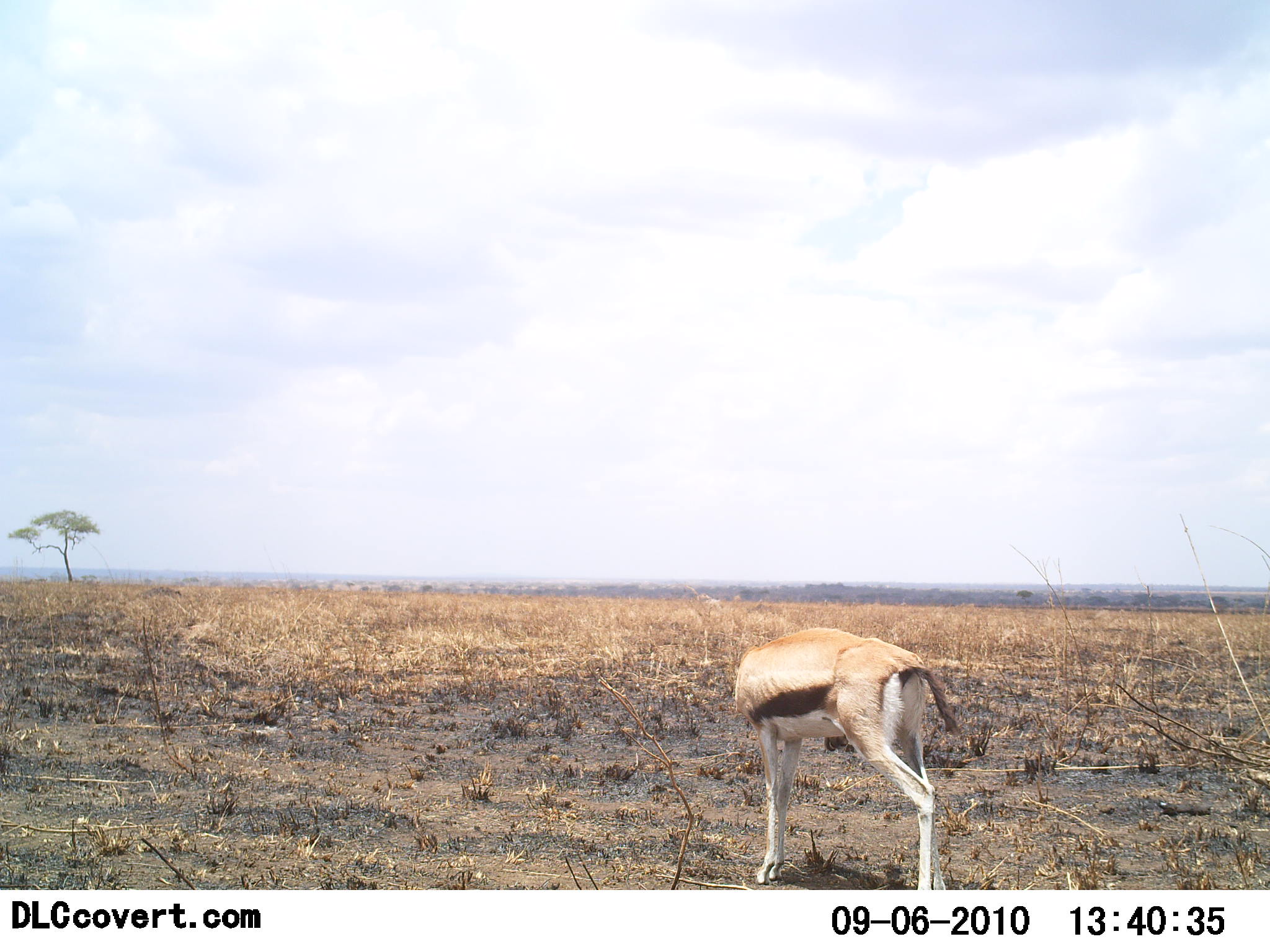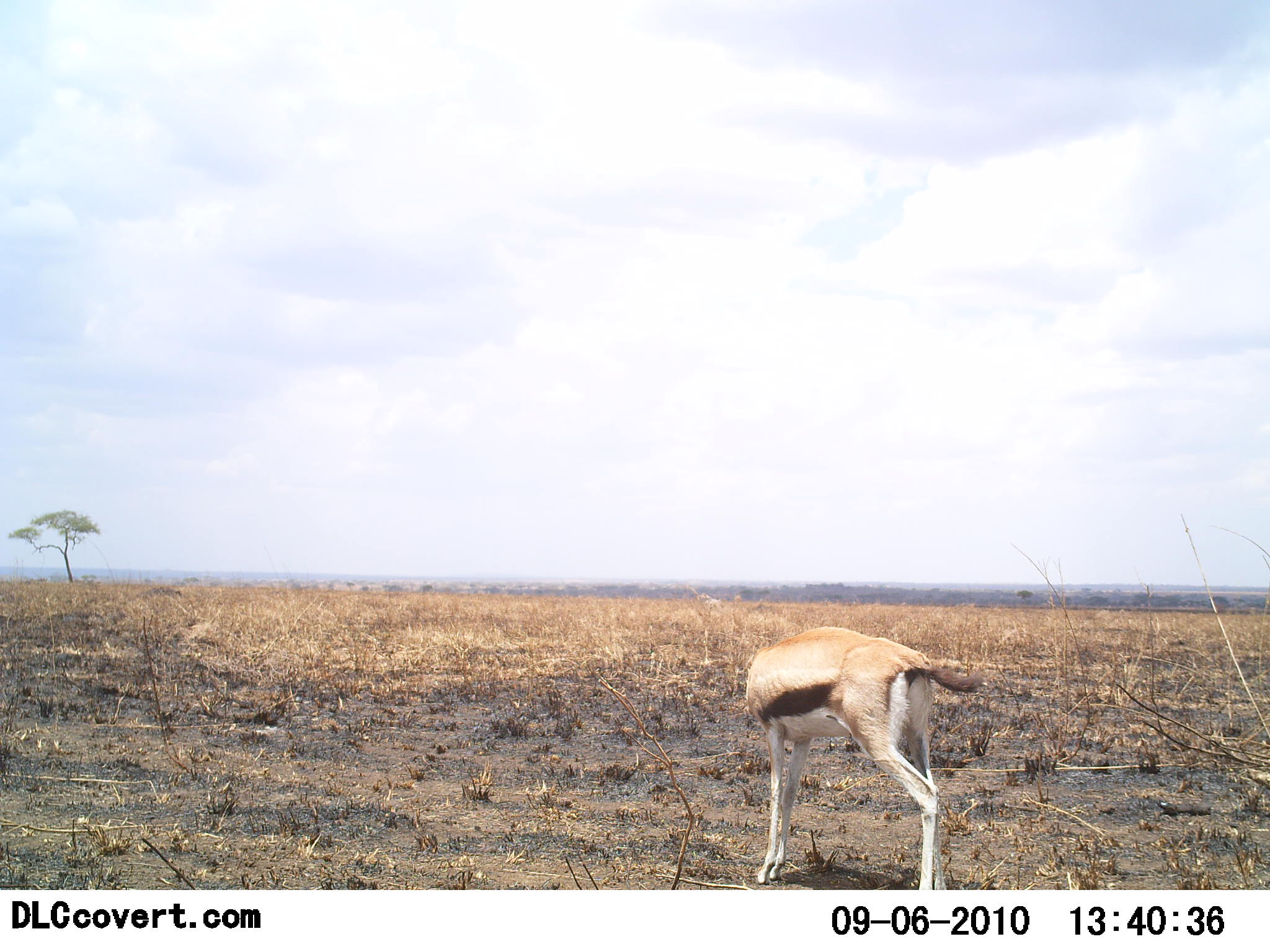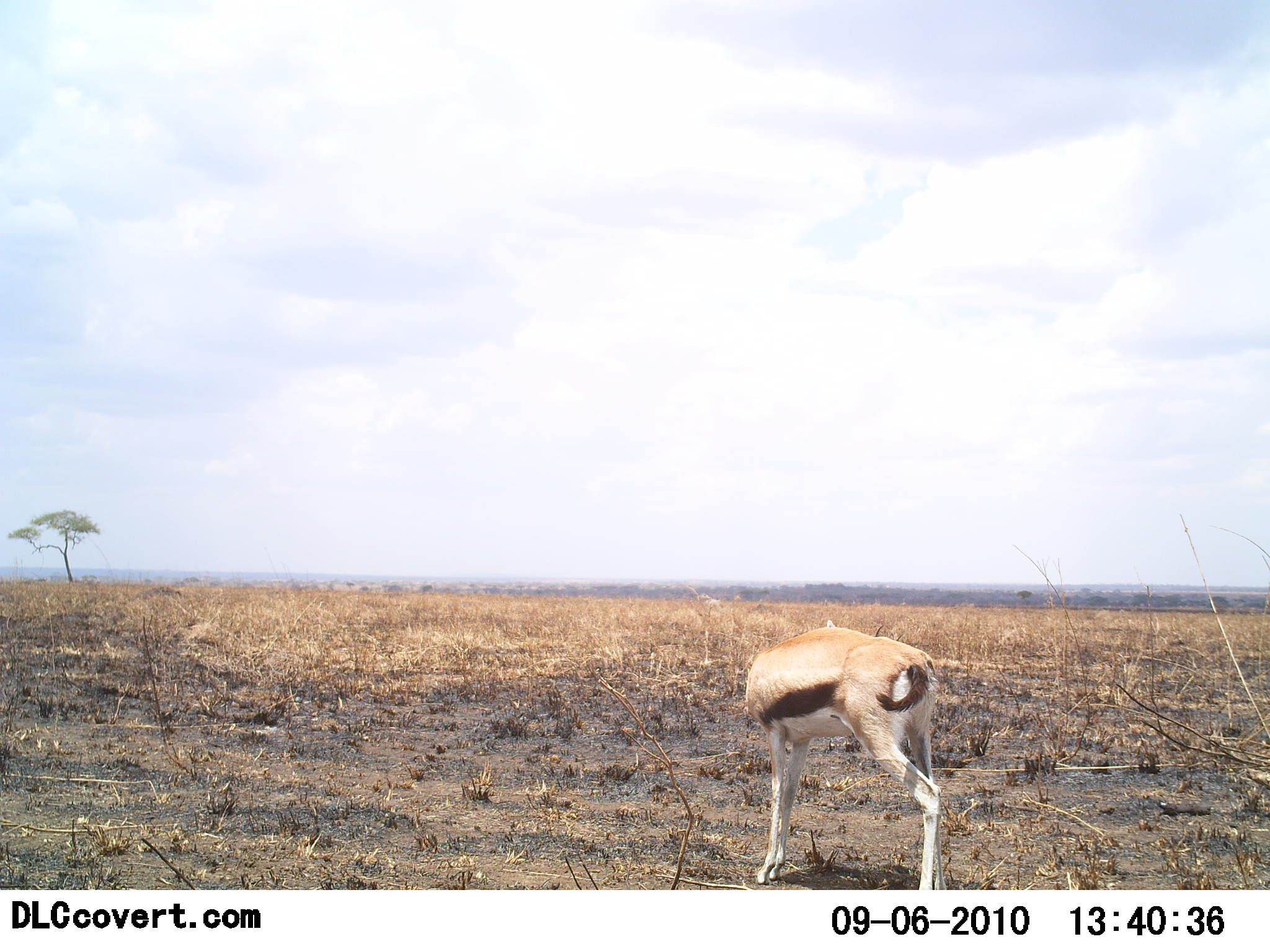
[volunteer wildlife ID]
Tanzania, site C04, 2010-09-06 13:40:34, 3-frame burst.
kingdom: Animalia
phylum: Chordata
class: Mammalia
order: Artiodactyla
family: Bovidae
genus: Eudorcas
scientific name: Eudorcas thomsonii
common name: thomson's gazelle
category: gazellethomsons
Gazellethomsons (thomson's gazelle) (Eudorcas thomsonii), count 1. Behavior (volunteer vote fractions): standing 92%, resting 0%, moving 0%, interacting 0%. Young present (vote fraction): 0%. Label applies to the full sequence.